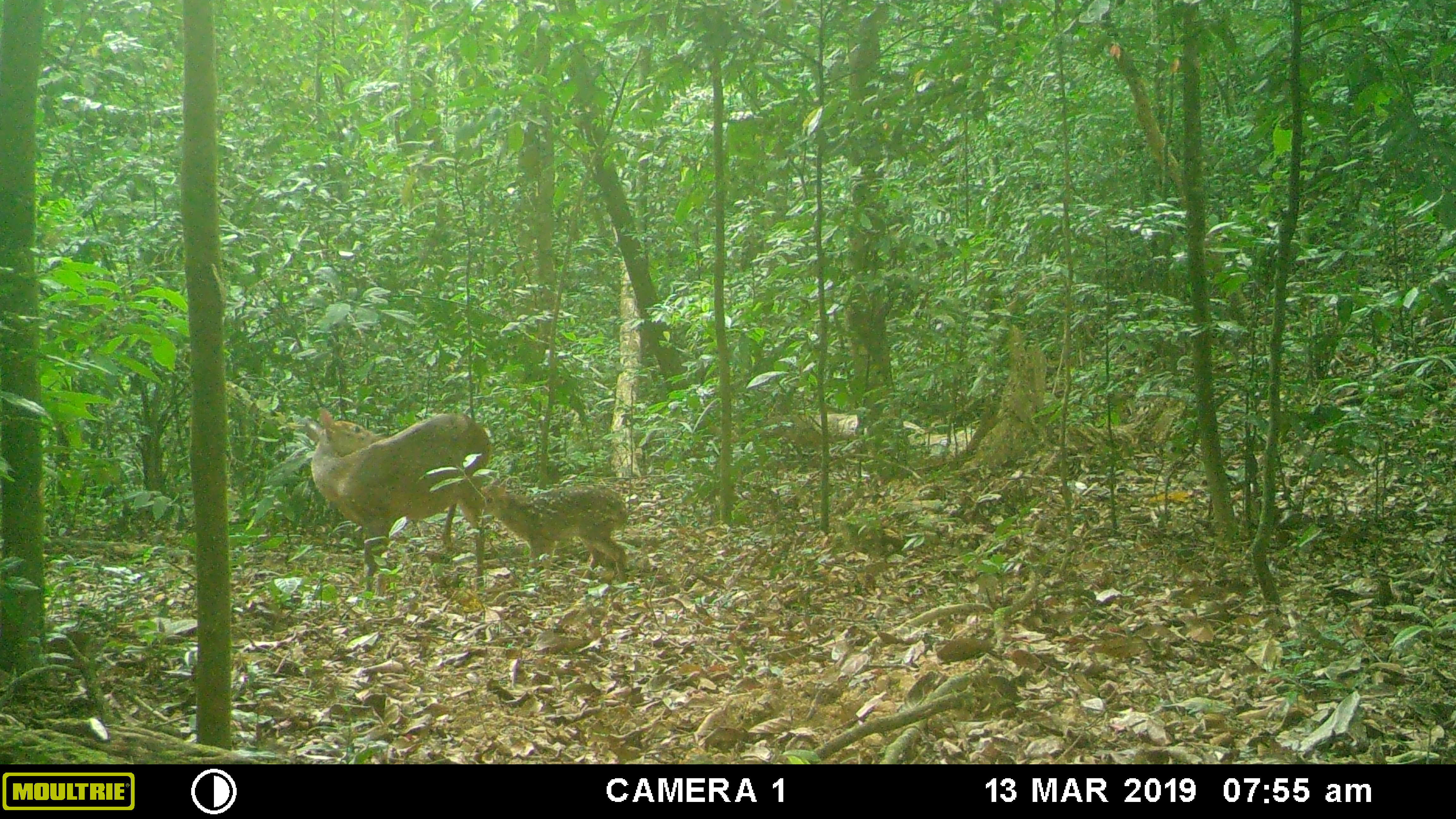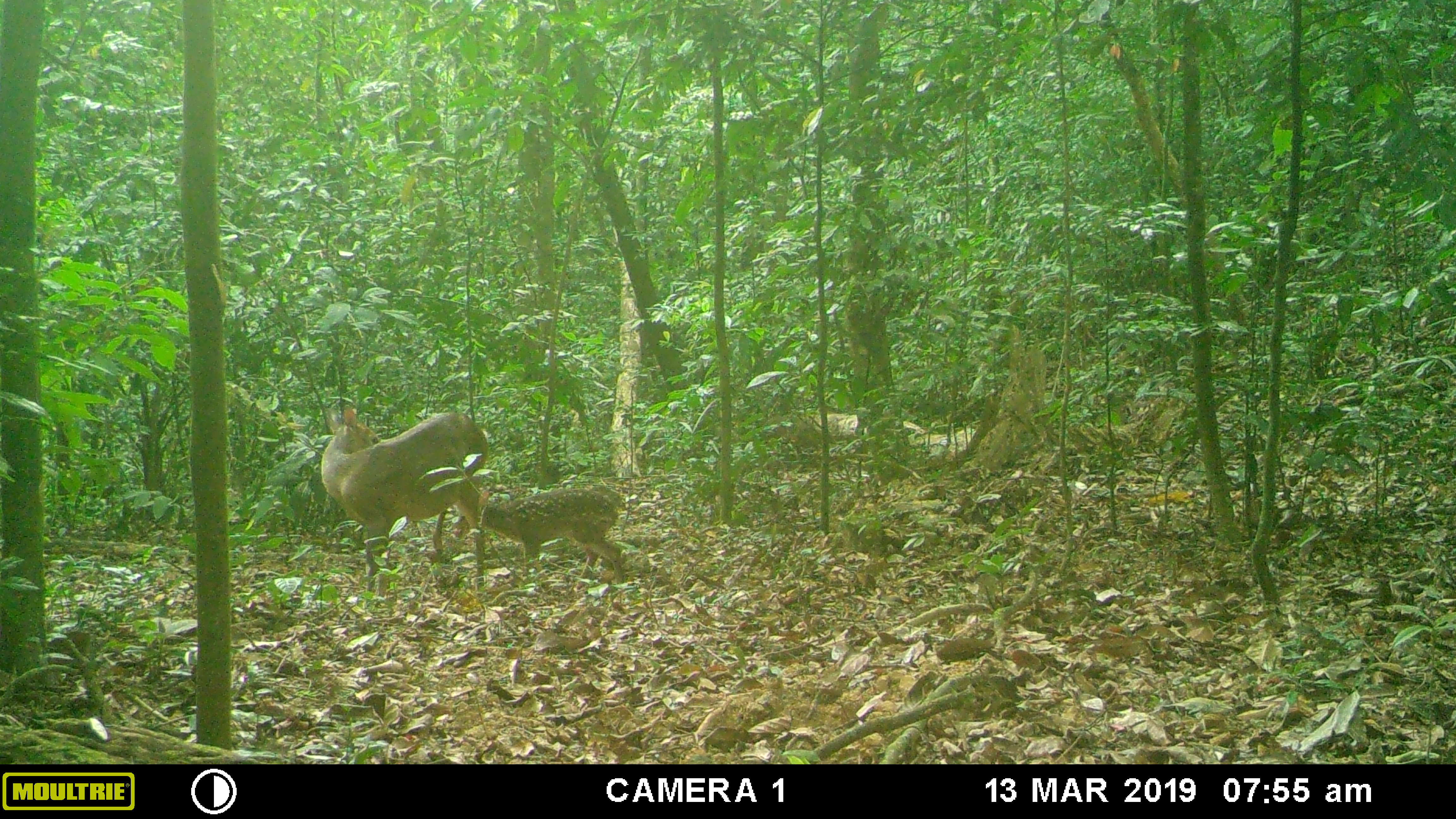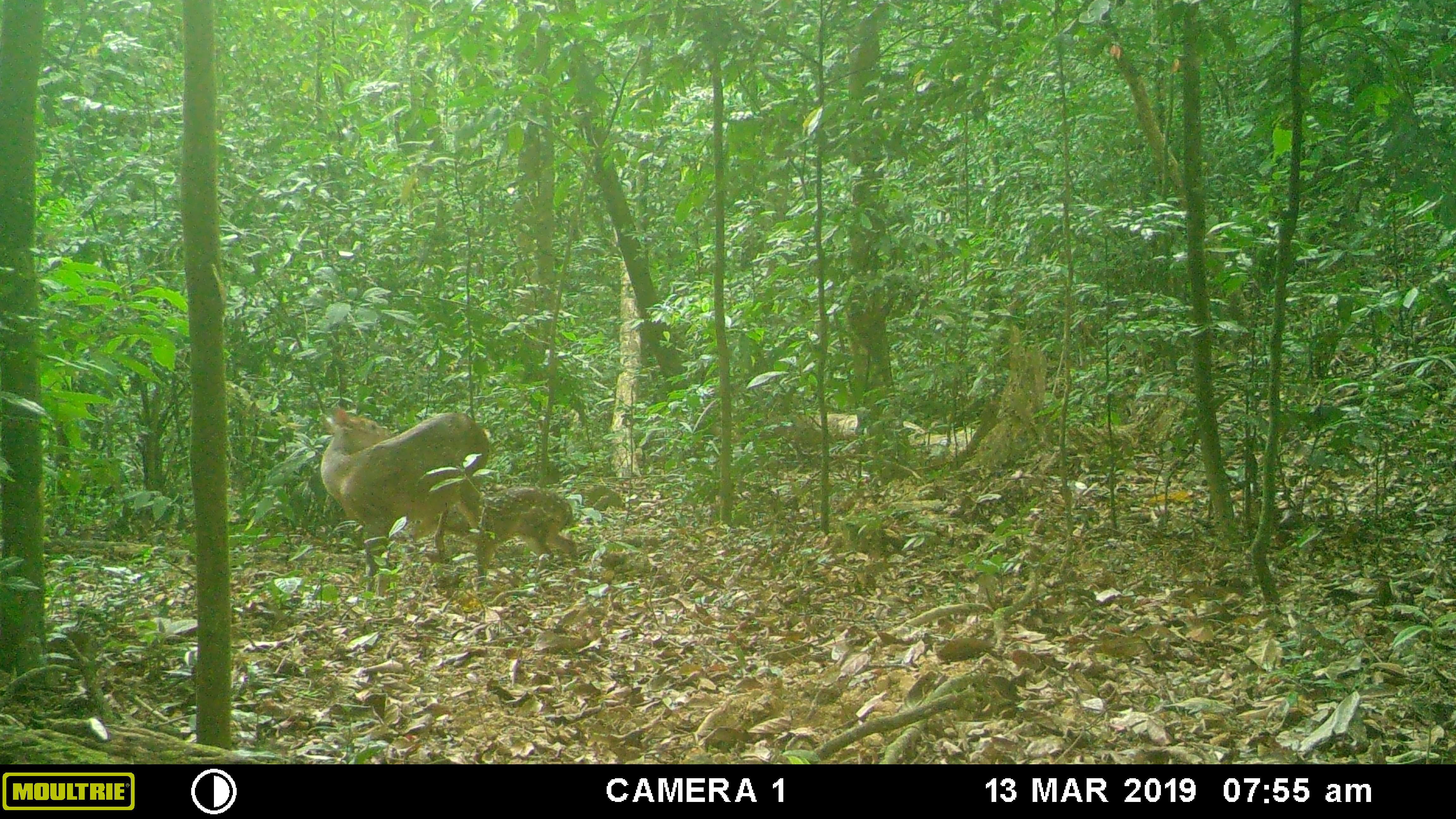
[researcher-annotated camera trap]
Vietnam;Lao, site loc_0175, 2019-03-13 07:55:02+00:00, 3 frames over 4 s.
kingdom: Animalia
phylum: Chordata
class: Mammalia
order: Artiodactyla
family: Cervidae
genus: Muntiacus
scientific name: Muntiacus vuquangensis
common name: large-antlered muntjac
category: large antlered muntjac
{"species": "large antlered muntjac (large-antlered muntjac) (Muntiacus vuquangensis)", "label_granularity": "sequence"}